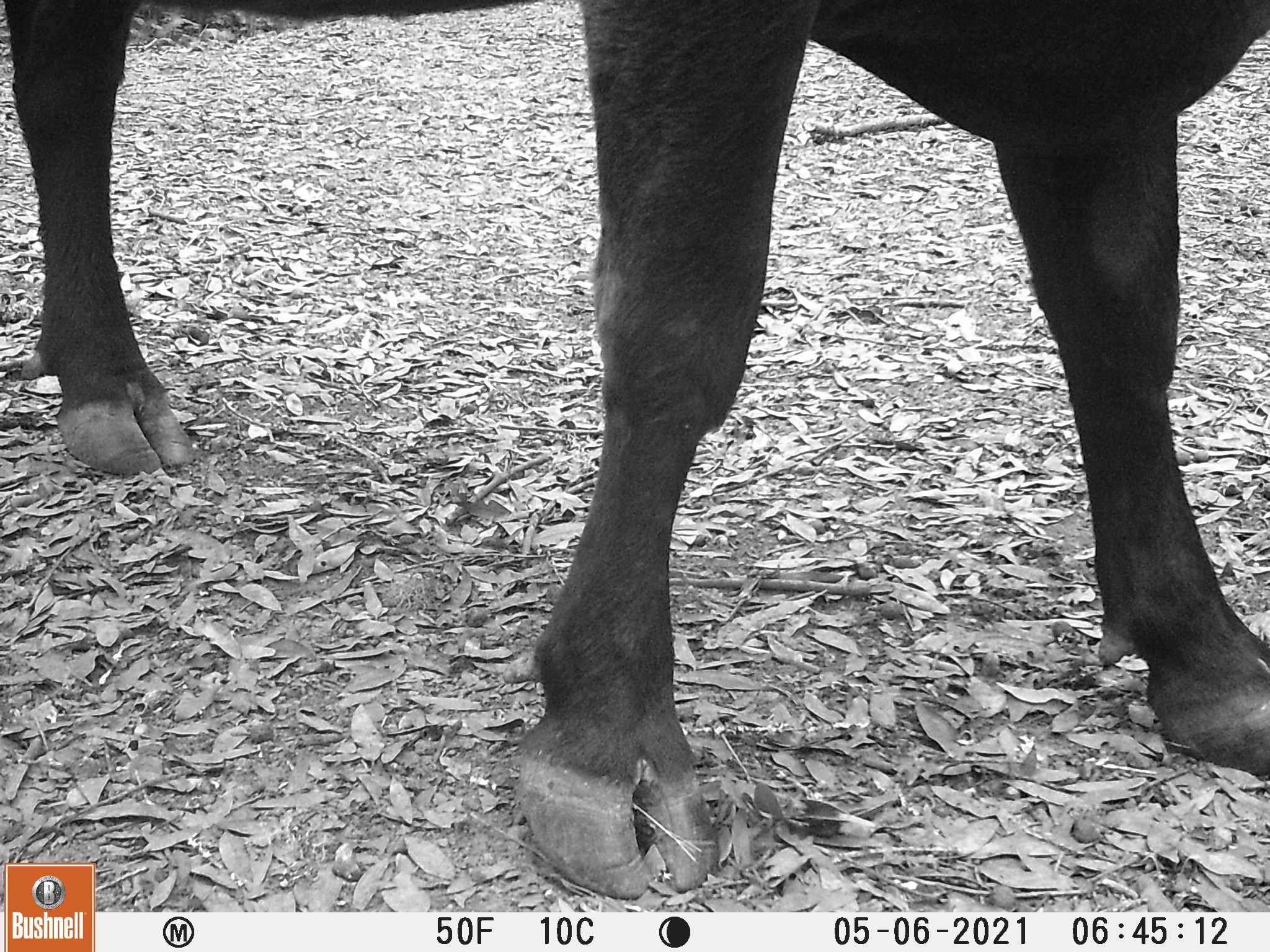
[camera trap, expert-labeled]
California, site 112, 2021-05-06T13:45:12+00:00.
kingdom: Animalia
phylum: Chordata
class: Mammalia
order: Artiodactyla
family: Bovidae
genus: Bos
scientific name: Bos taurus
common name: domestic cattle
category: cattle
Cattle (domestic cattle) (Bos taurus).